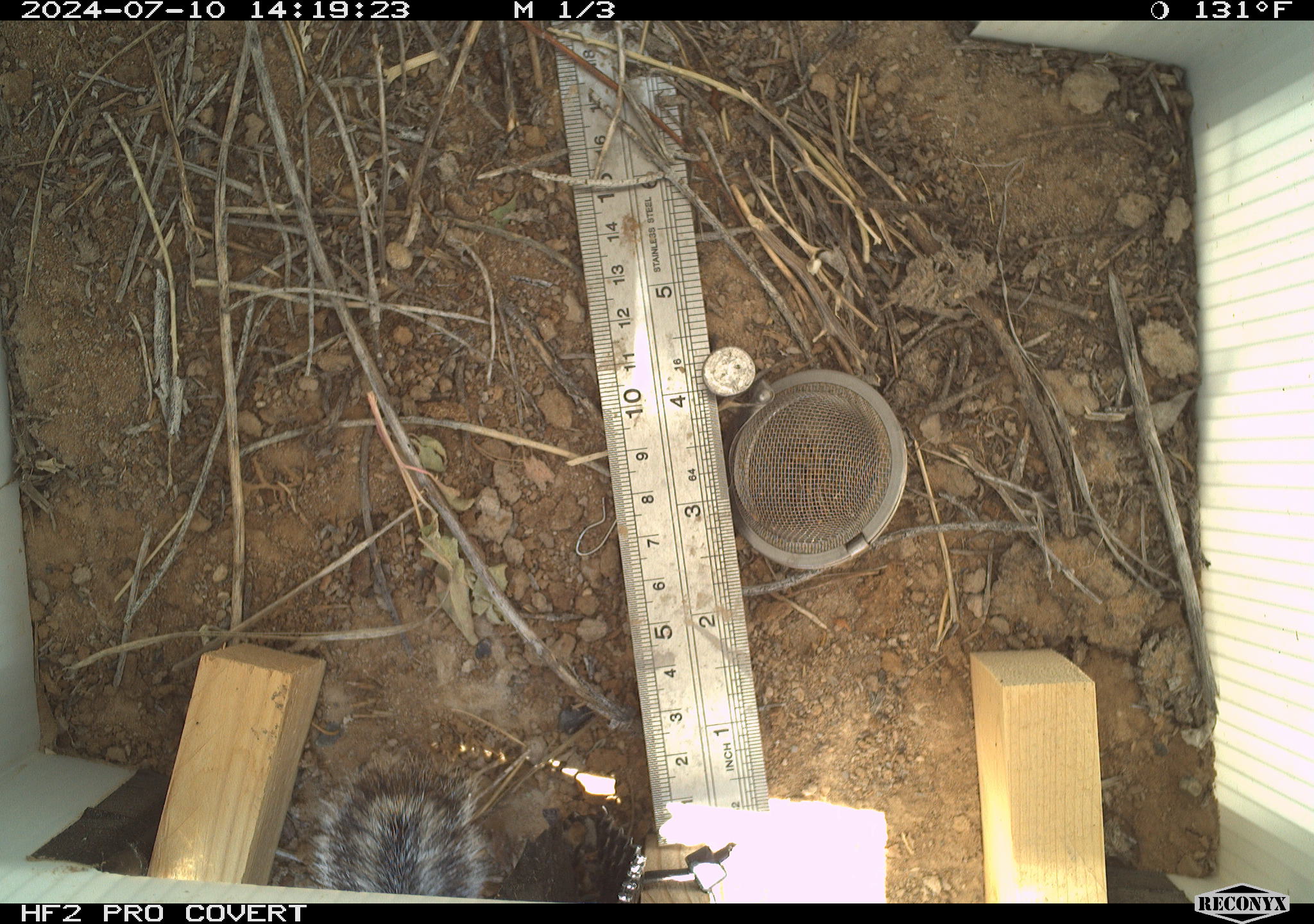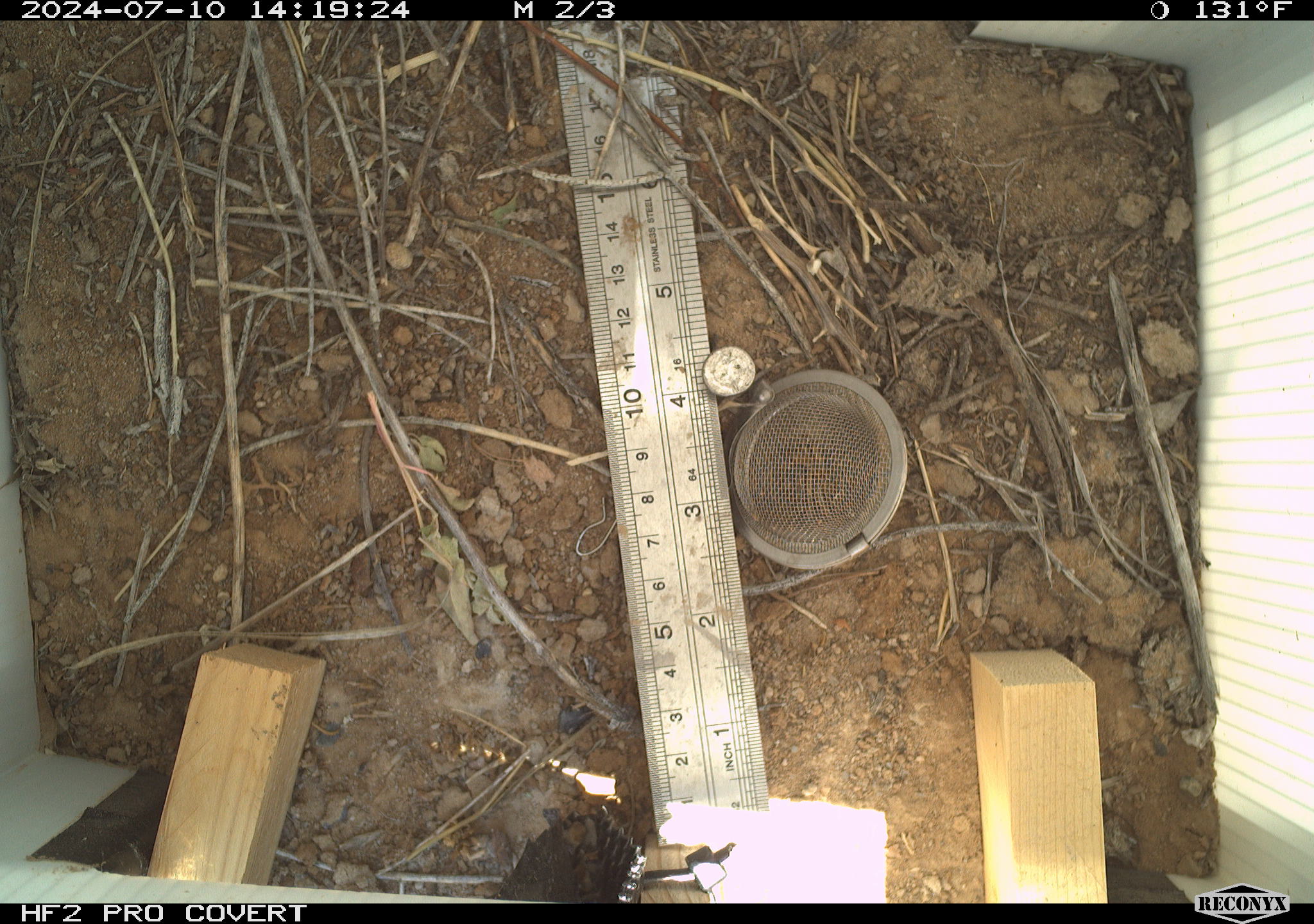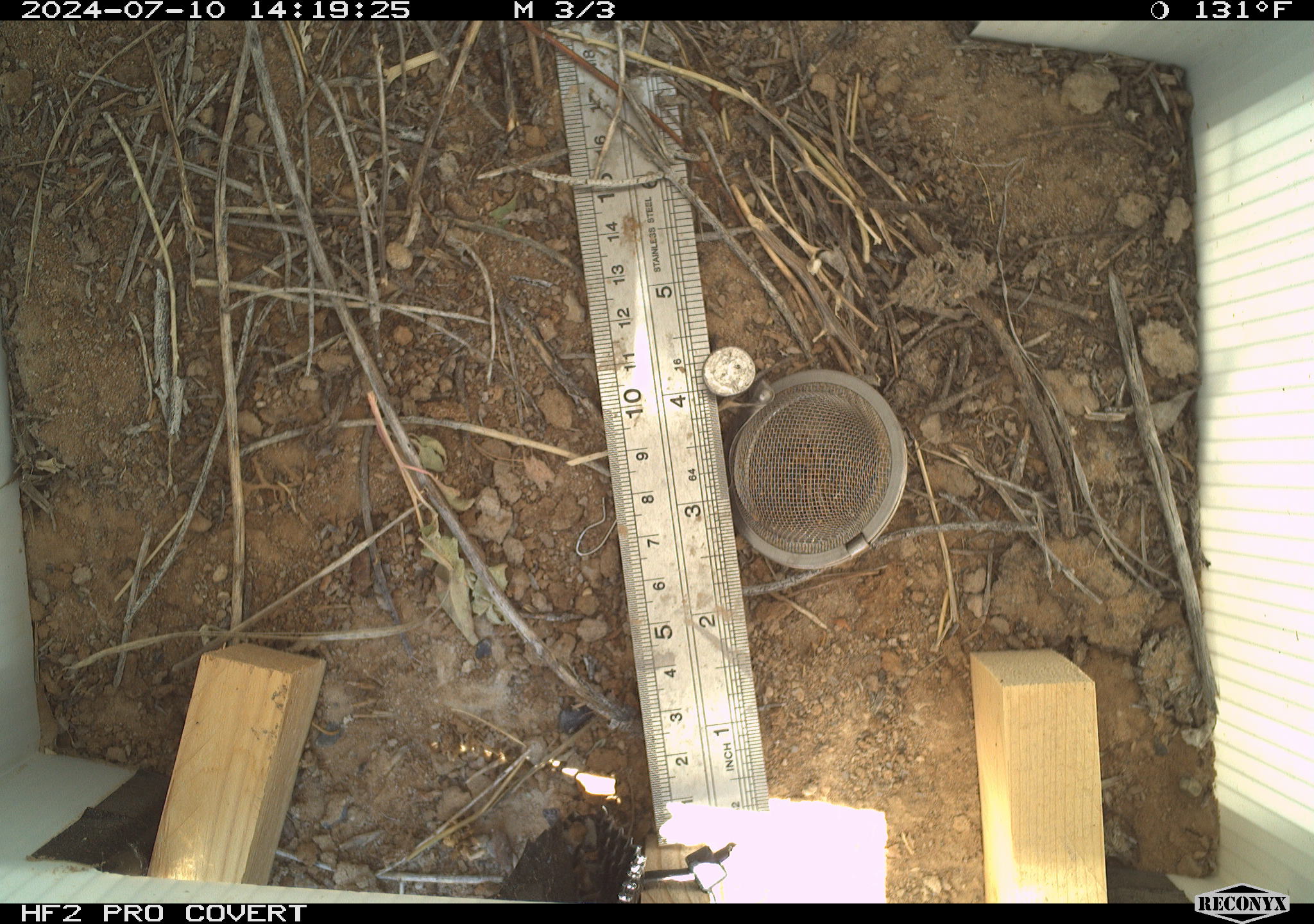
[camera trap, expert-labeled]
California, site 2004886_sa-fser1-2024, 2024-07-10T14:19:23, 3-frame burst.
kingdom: Animalia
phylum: Chordata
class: Mammalia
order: Rodentia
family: Sciuridae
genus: Ammospermophilus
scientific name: Ammospermophilus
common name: antelope ground squirrels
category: ammospermophilus species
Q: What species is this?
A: Ammospermophilus species (antelope ground squirrels) (Ammospermophilus).